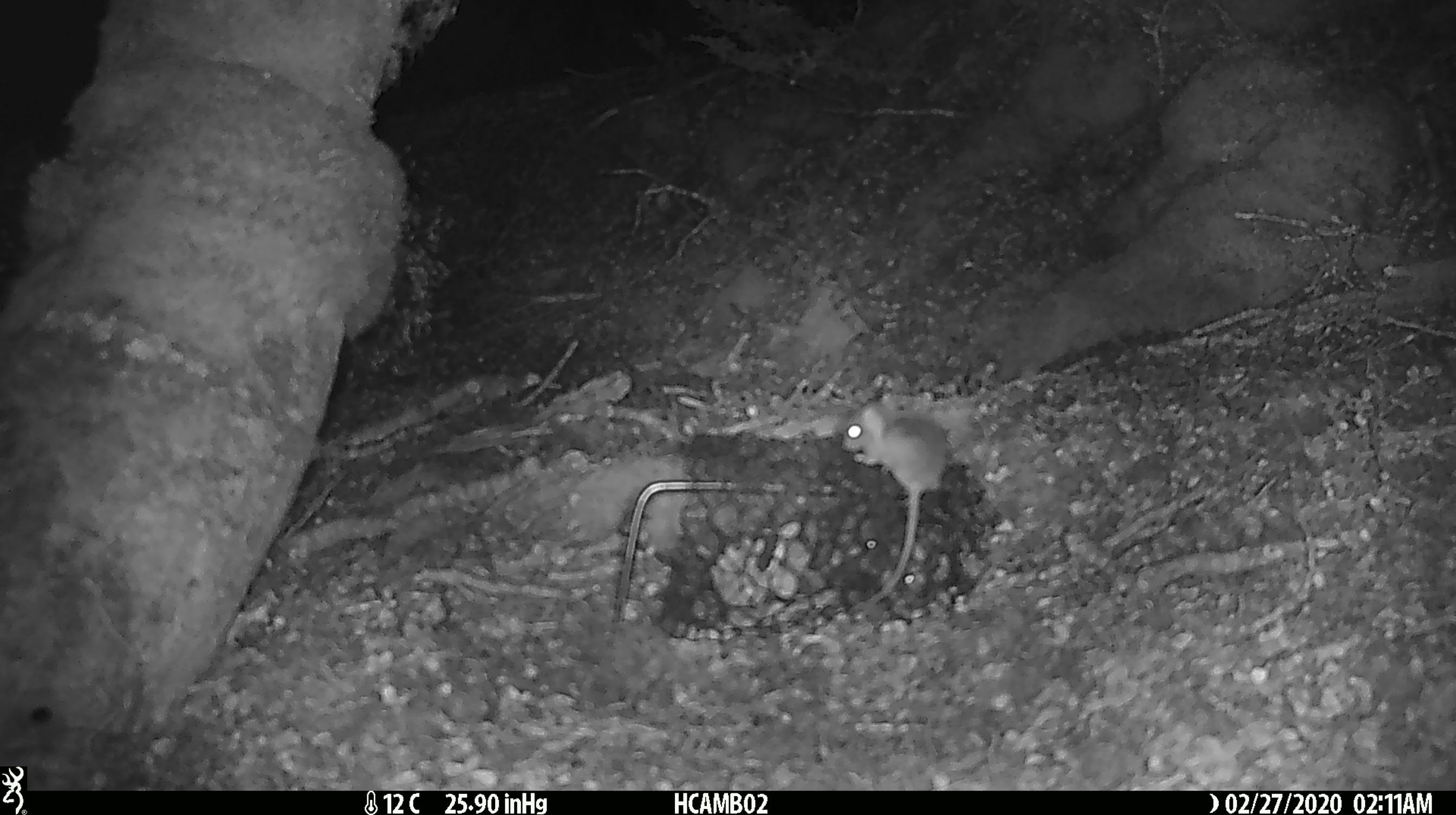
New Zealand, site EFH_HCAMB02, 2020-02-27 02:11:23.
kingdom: Animalia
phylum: Chordata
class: Mammalia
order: Rodentia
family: Muridae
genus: Mus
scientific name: Mus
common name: mouse